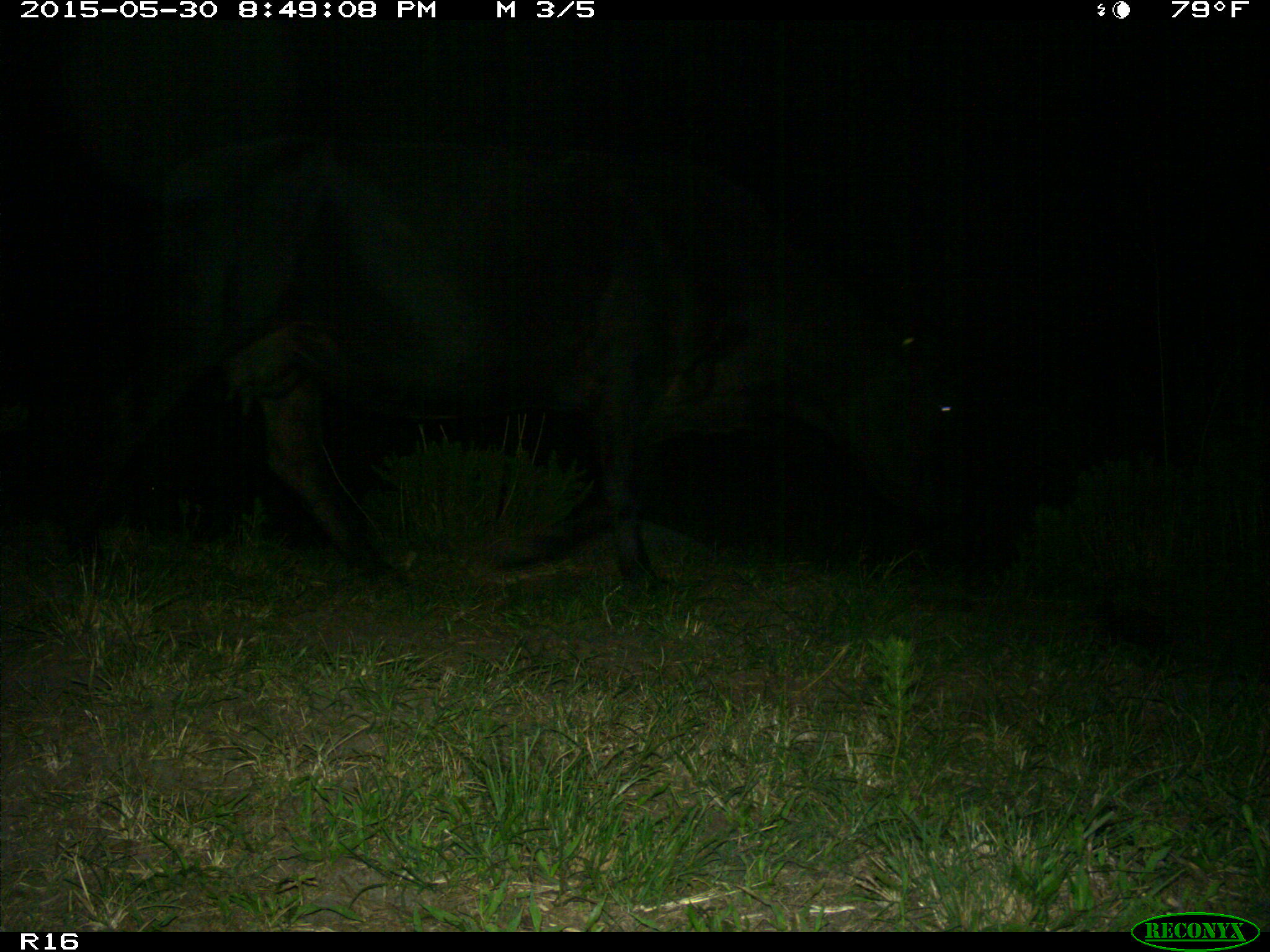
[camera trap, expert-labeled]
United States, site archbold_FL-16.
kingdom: Animalia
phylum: Chordata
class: Mammalia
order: Artiodactyla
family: Bovidae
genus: Bos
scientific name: Bos taurus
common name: domestic cow